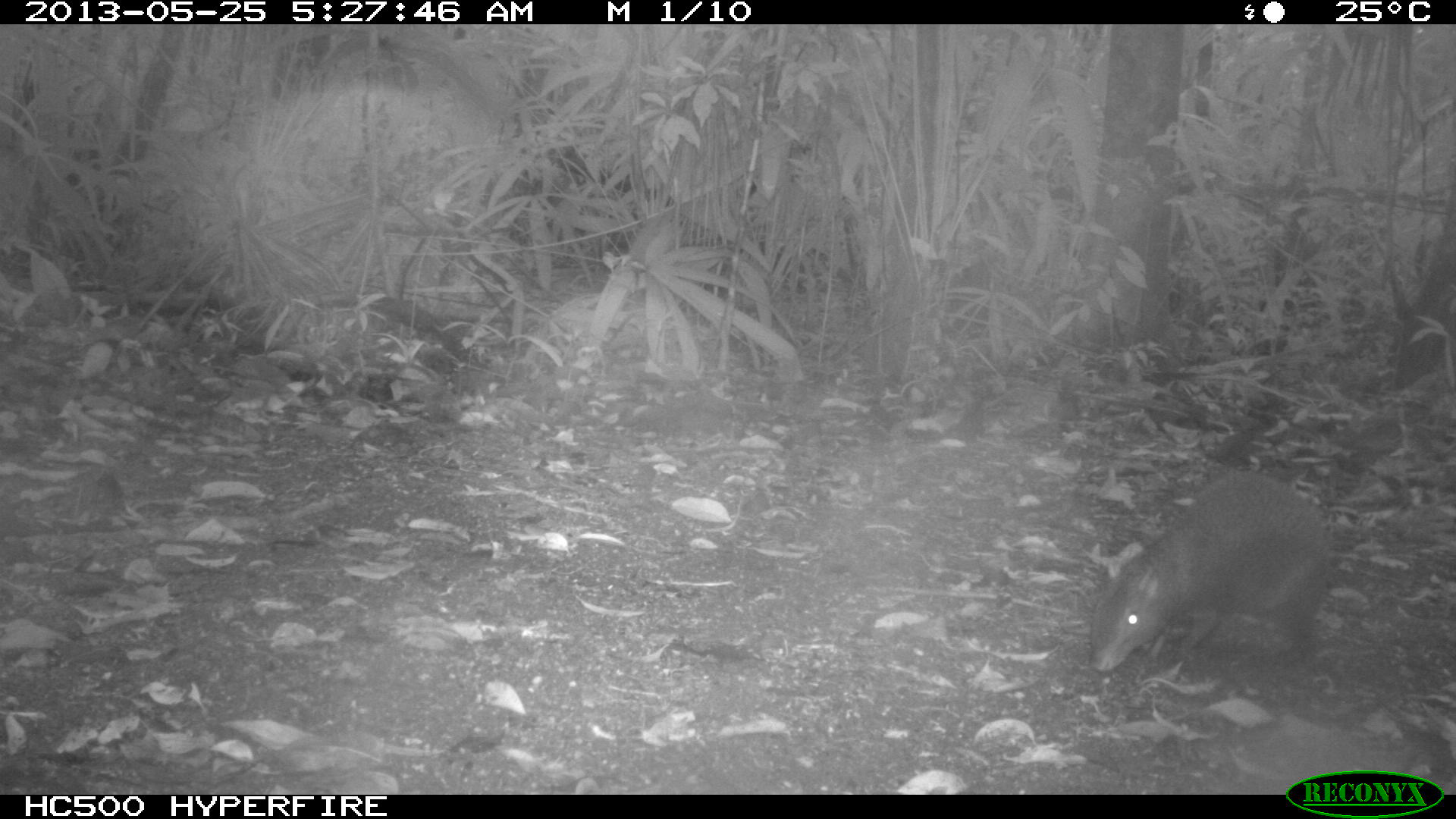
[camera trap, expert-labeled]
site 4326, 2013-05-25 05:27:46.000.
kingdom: Animalia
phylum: Chordata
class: Mammalia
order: Rodentia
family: Dasyproctidae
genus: Dasyprocta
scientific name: Dasyprocta punctata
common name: central american agouti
Dasyprocta punctata (central american agouti), count 1.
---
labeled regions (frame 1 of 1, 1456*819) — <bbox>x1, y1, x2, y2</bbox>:
dasyprocta punctata: <bbox>1093, 474, 1336, 675</bbox>